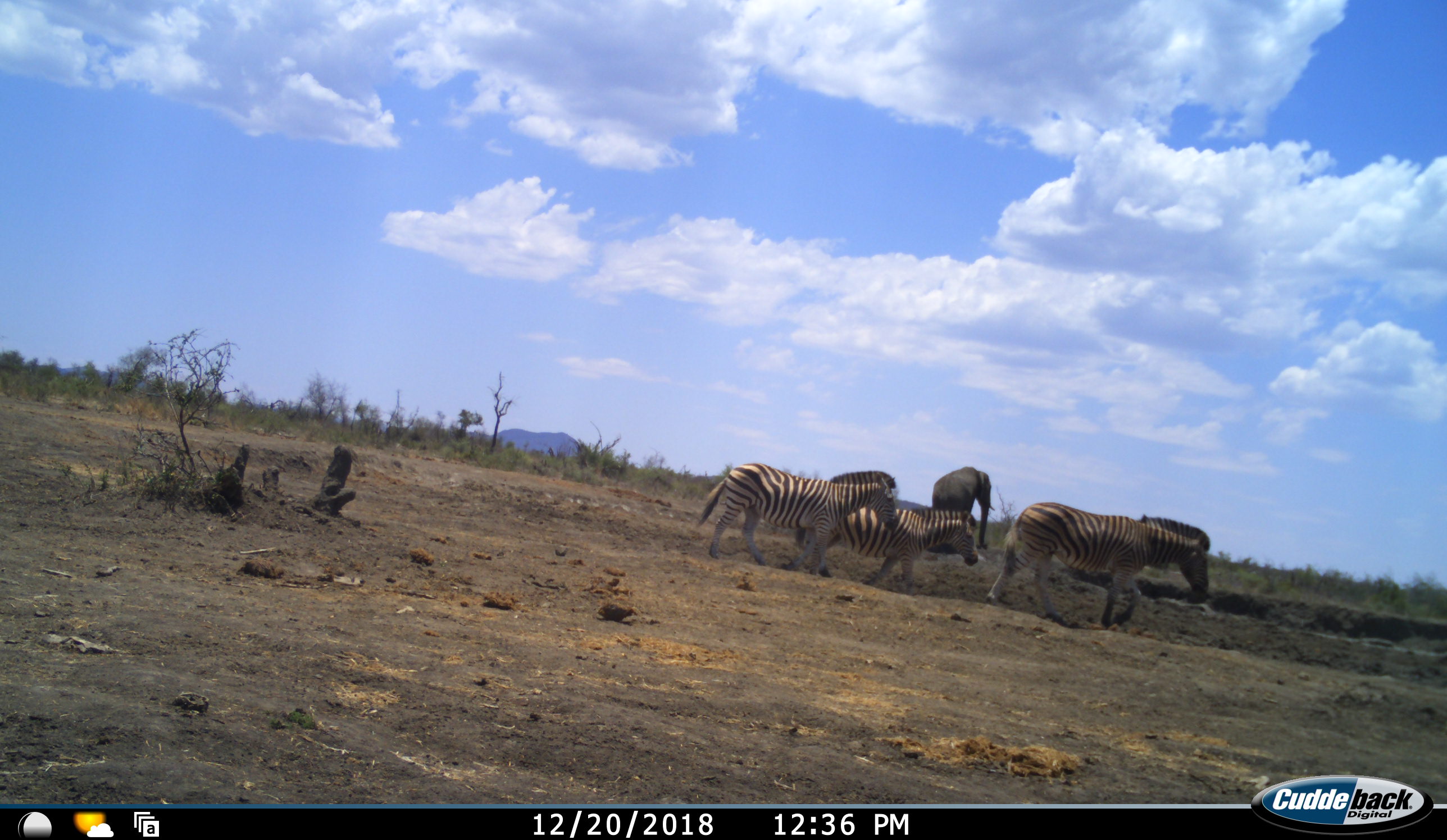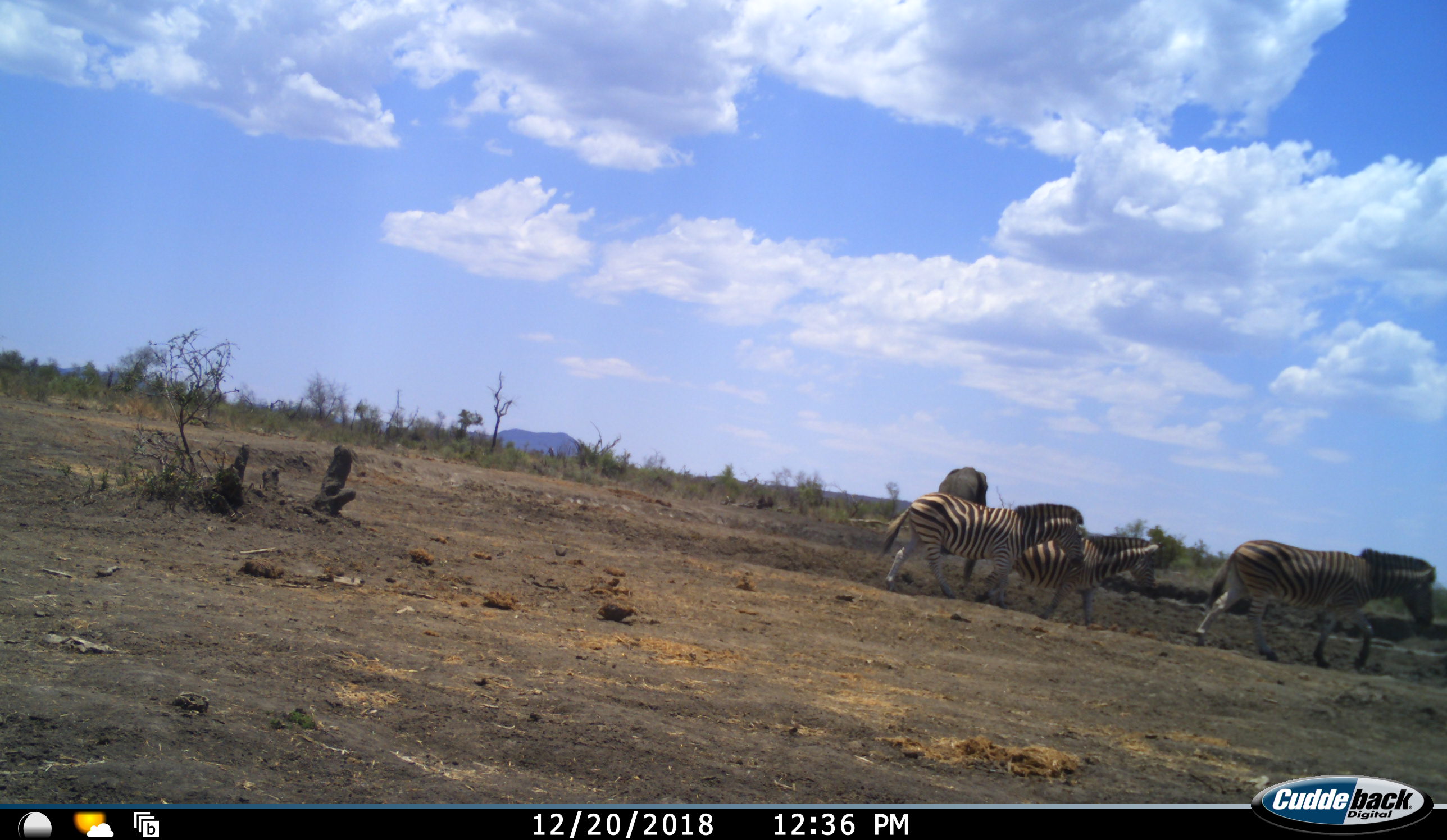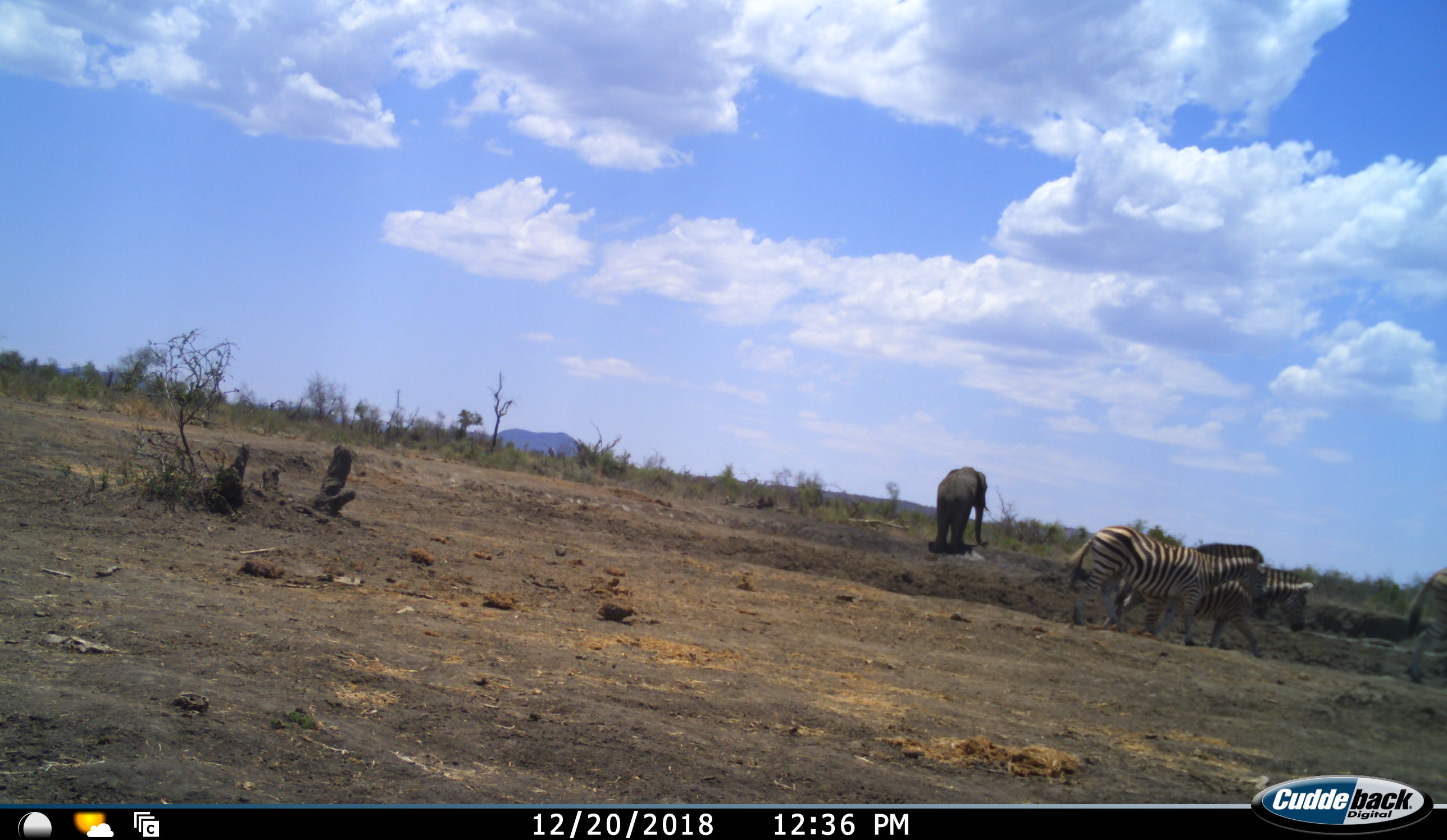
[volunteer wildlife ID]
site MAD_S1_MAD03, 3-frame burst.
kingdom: Animalia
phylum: Chordata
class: Mammalia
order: Proboscidea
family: Elephantidae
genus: Loxodonta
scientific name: Loxodonta africana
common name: african bush elephant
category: elephant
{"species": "elephant (african bush elephant) (Loxodonta africana)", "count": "1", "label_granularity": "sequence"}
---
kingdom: Animalia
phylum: Chordata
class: Mammalia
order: Perissodactyla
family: Equidae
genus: Equus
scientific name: Equus quagga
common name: plains zebra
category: zebraplains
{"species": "zebraplains (plains zebra) (Equus quagga)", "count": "3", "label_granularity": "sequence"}